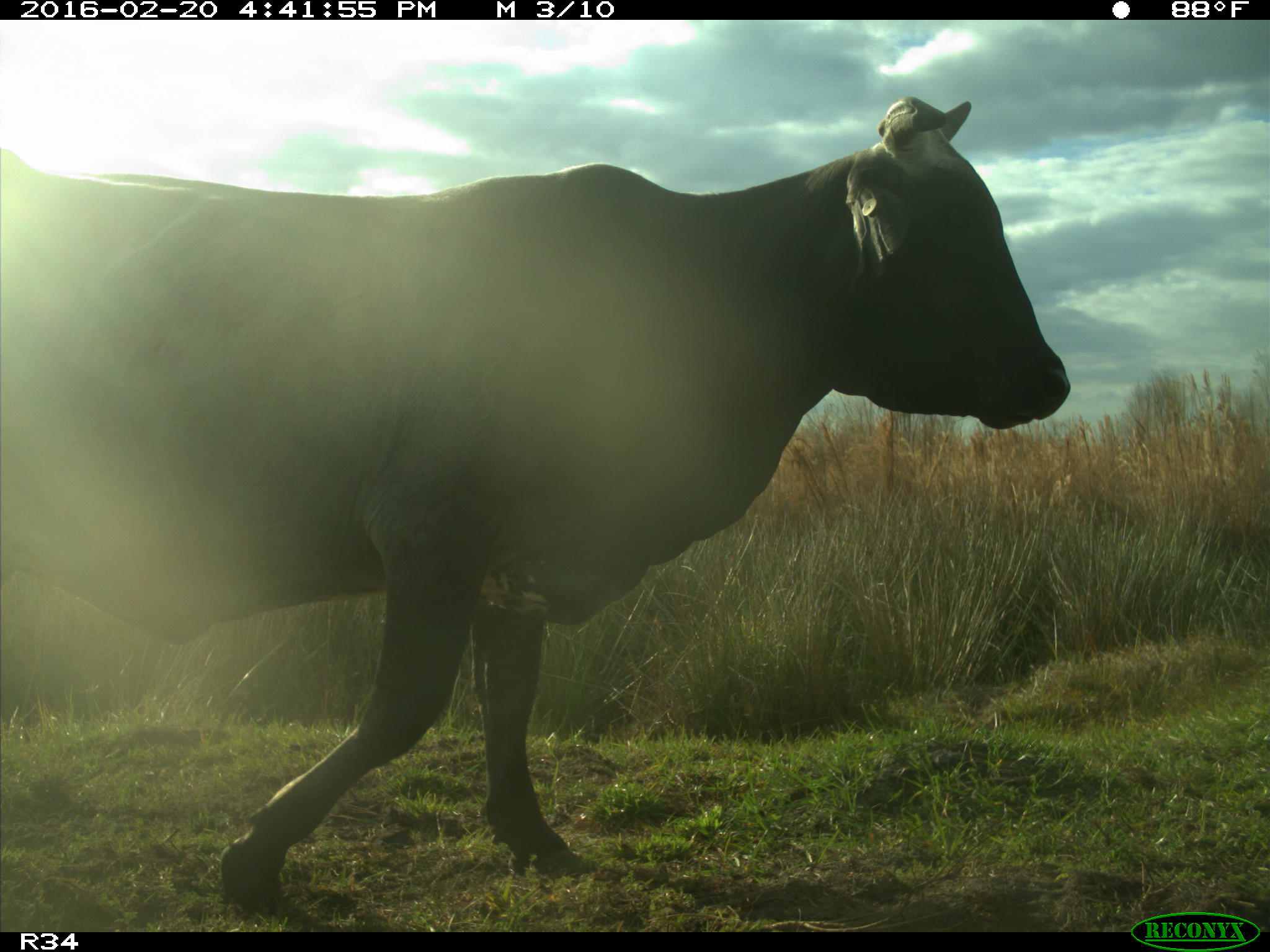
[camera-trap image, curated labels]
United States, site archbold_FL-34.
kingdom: Animalia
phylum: Chordata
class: Mammalia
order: Artiodactyla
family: Bovidae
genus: Bos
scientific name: Bos taurus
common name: domestic cow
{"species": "Bos taurus (domestic cow)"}